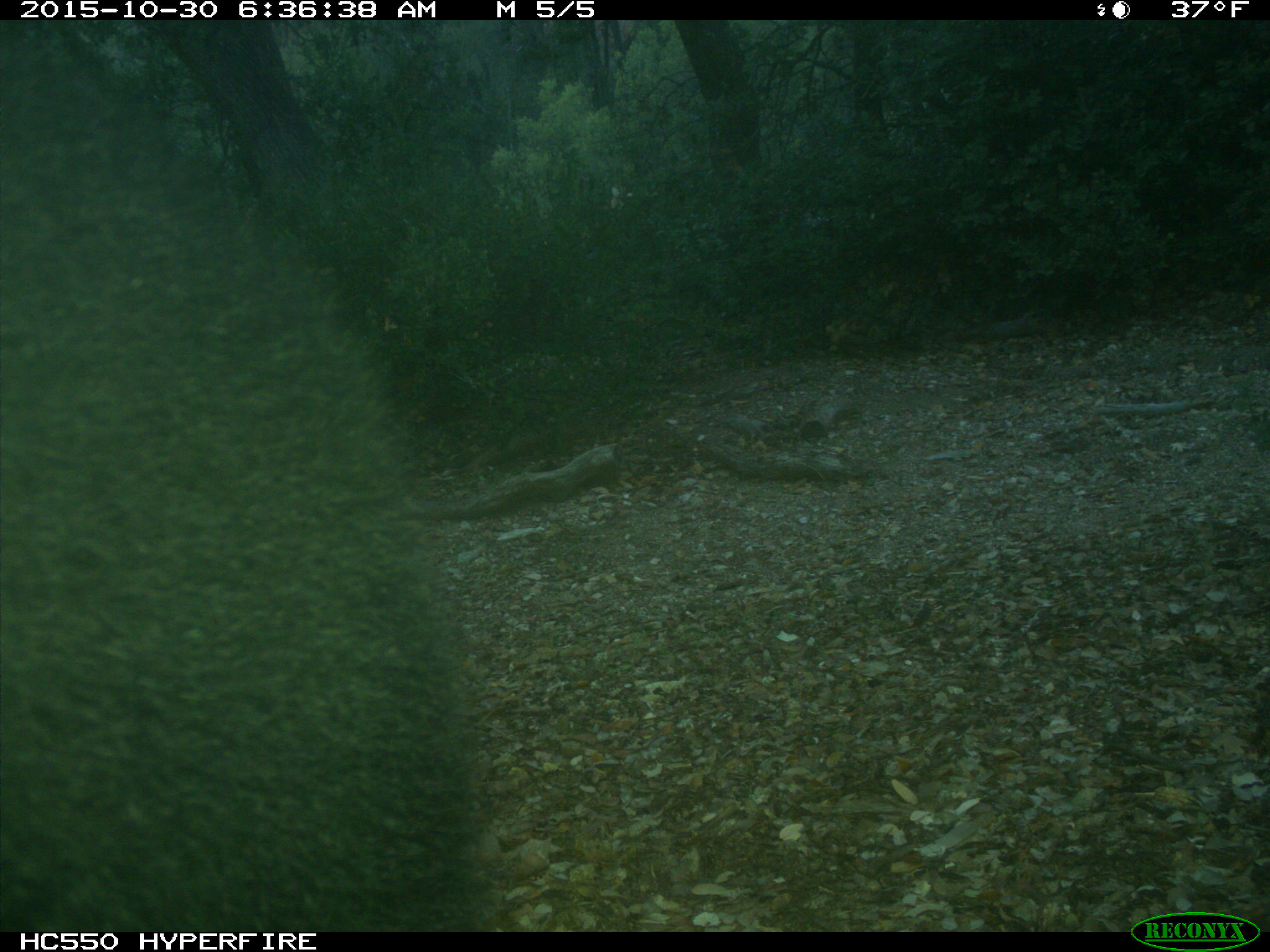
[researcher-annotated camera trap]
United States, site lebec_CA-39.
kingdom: Animalia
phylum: Chordata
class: Mammalia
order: Carnivora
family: Ursidae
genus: Ursus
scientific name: Ursus americanus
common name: american black bear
Ursus americanus (american black bear).